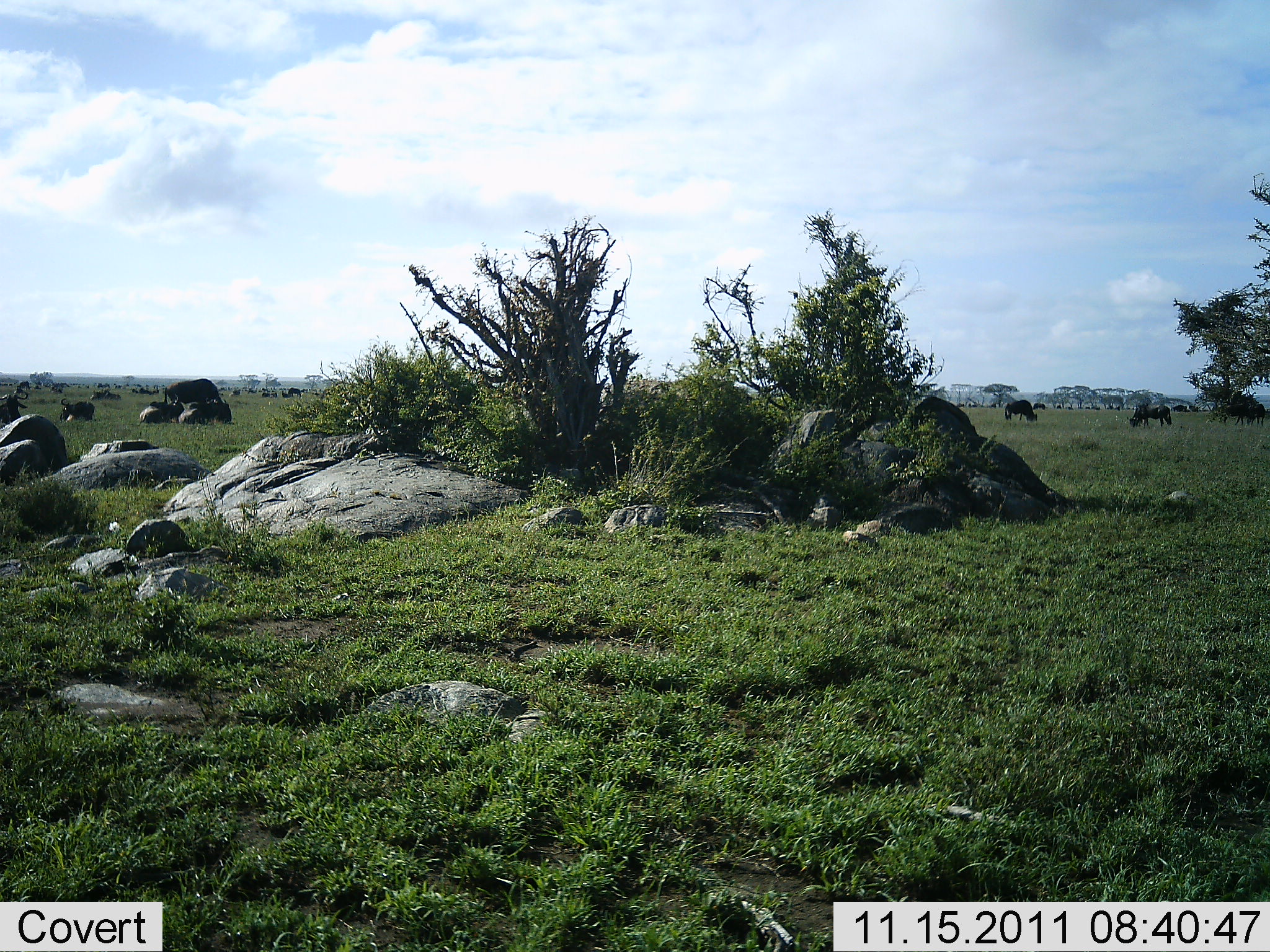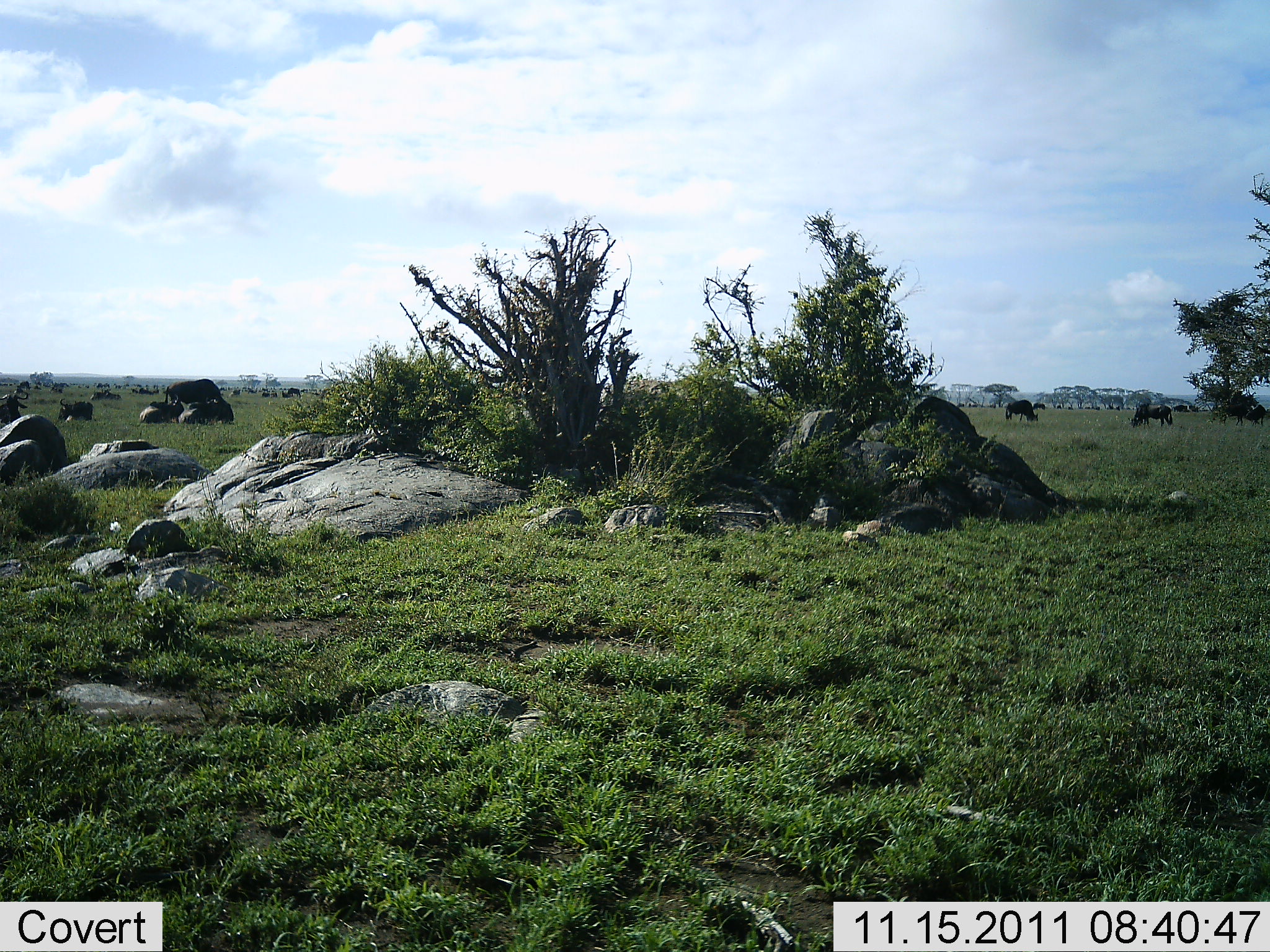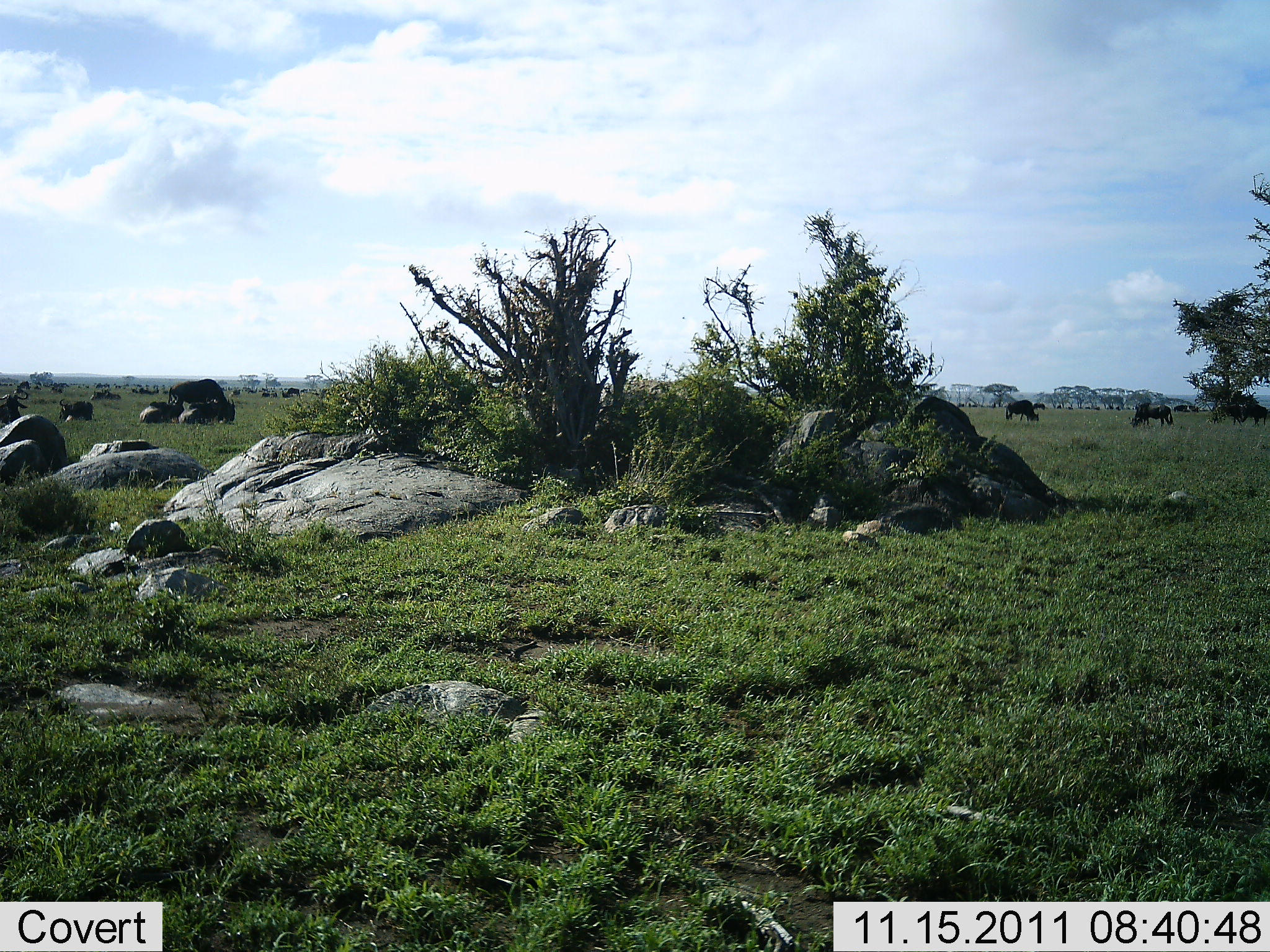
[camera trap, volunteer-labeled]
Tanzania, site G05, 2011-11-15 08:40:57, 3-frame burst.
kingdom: Animalia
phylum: Chordata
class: Mammalia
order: Artiodactyla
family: Bovidae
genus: Connochaetes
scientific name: Connochaetes taurinus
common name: blue wildebeest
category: wildebeest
Wildebeest (blue wildebeest) (Connochaetes taurinus), count 11-50. Behavior (volunteer vote fractions): standing 47%, resting 53%, moving 27%, interacting 0%. Young present (vote fraction): 7%. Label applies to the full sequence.